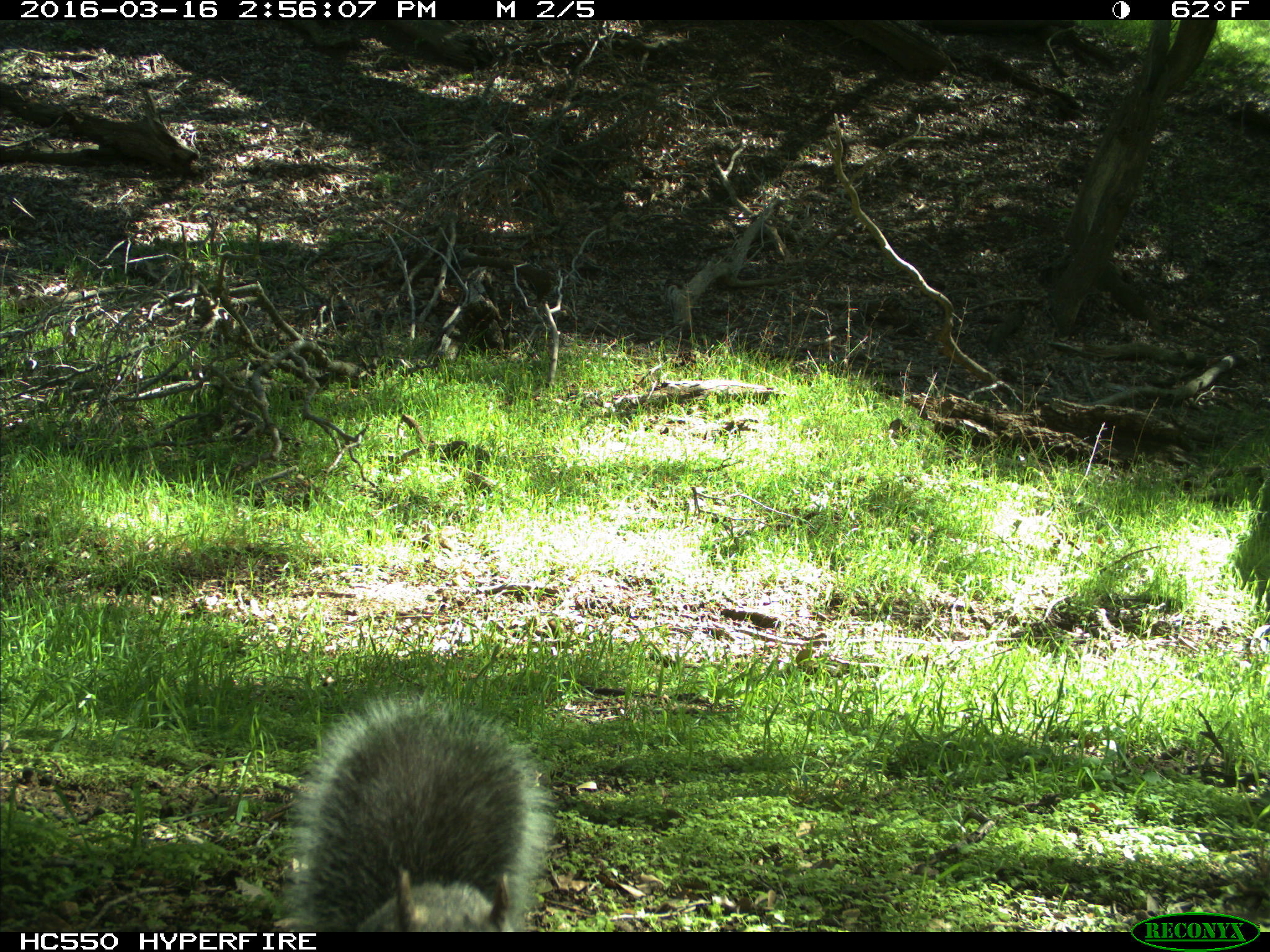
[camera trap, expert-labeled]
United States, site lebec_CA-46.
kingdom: Animalia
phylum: Chordata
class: Mammalia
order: Rodentia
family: Sciuridae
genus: Sciurus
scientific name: Sciurus carolinensis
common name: eastern gray squirrel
Sciurus carolinensis (eastern gray squirrel).